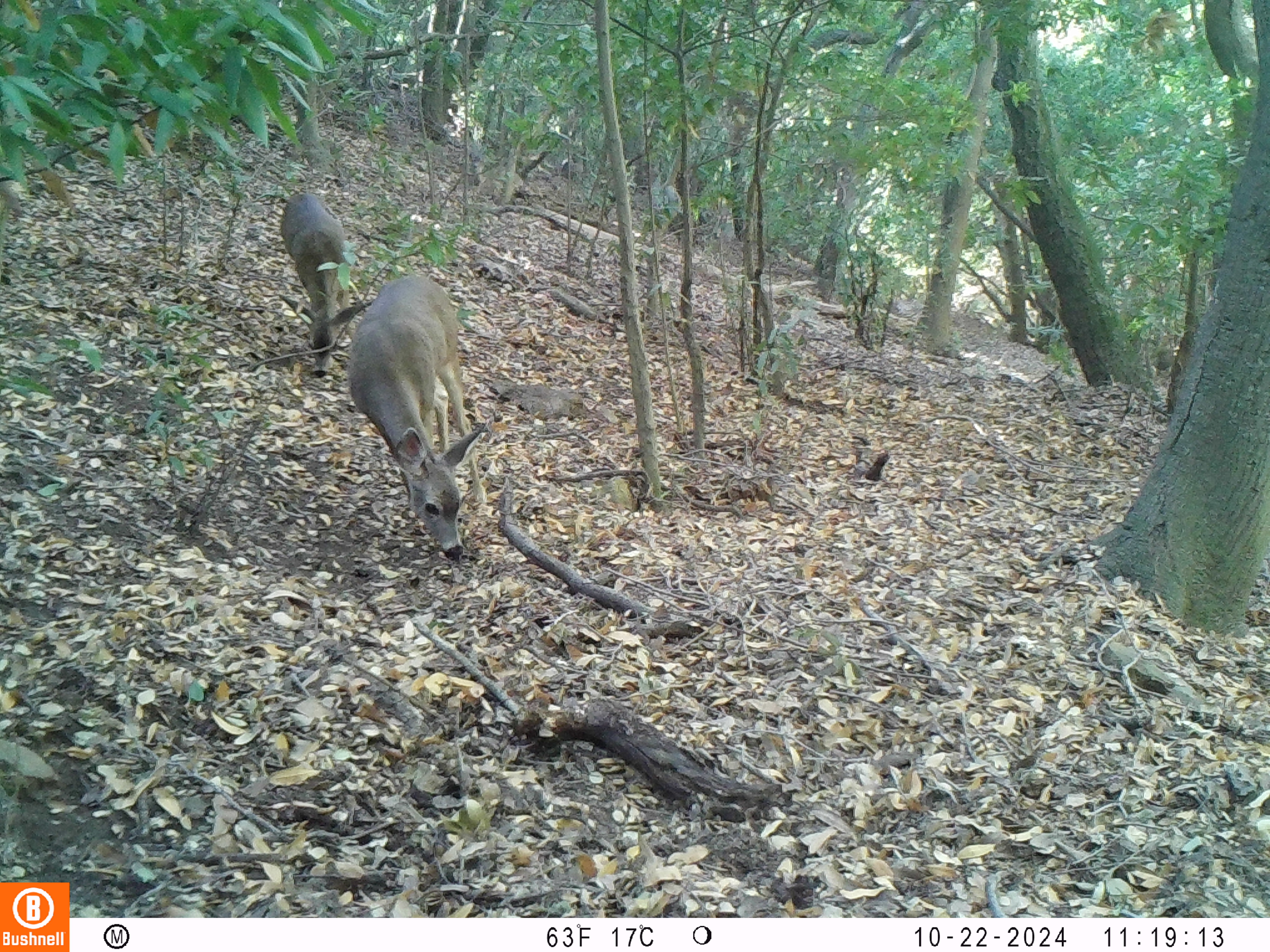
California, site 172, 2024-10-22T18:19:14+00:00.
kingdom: Animalia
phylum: Chordata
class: Mammalia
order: Artiodactyla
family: Cervidae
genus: Odocoileus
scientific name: Odocoileus hemionus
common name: mule deer